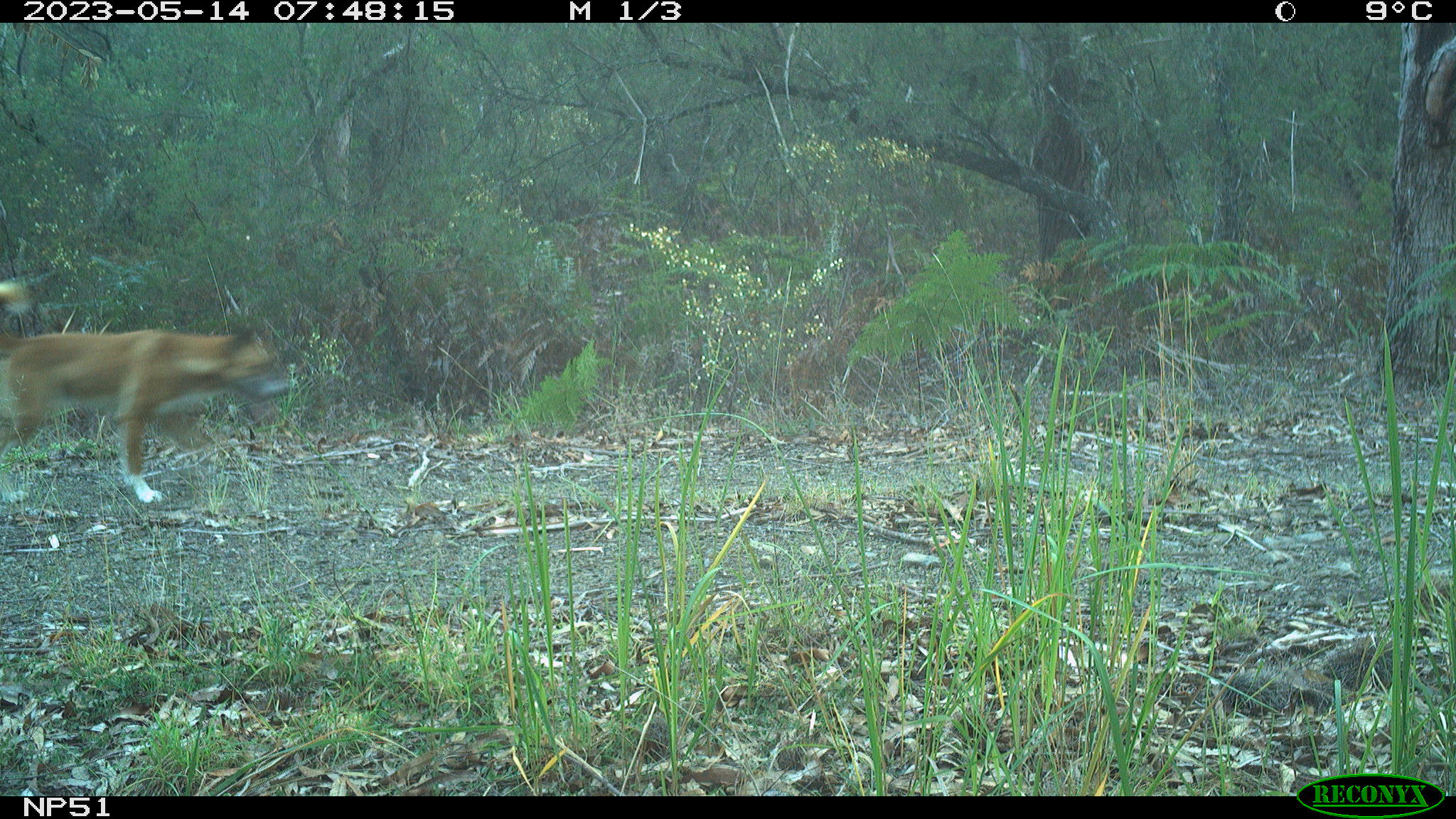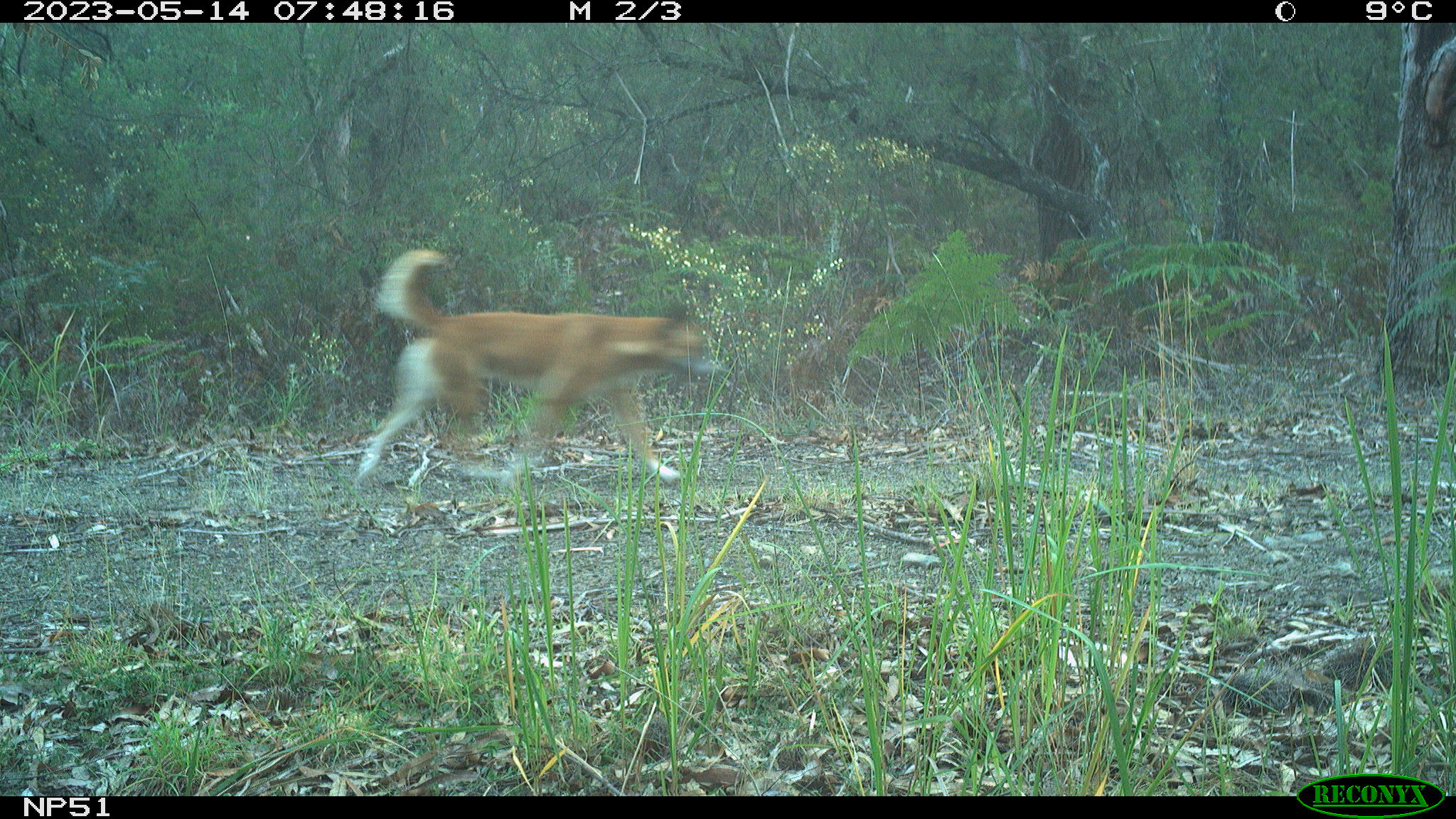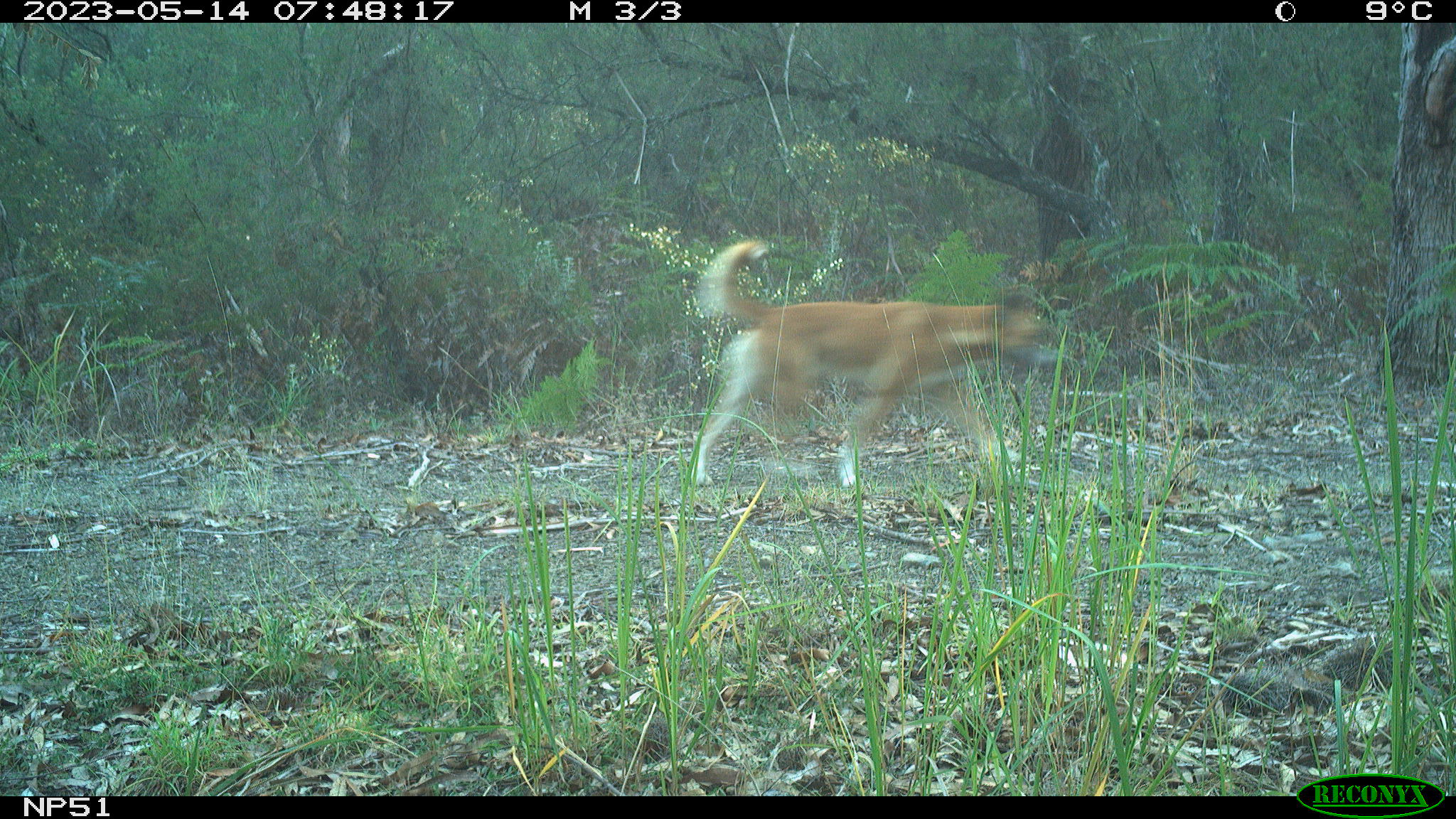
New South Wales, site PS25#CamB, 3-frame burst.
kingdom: Animalia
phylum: Chordata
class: Mammalia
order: Carnivora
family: Canidae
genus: Canis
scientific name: Canis familiaris dingo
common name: dingo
Dingo (Canis familiaris dingo).